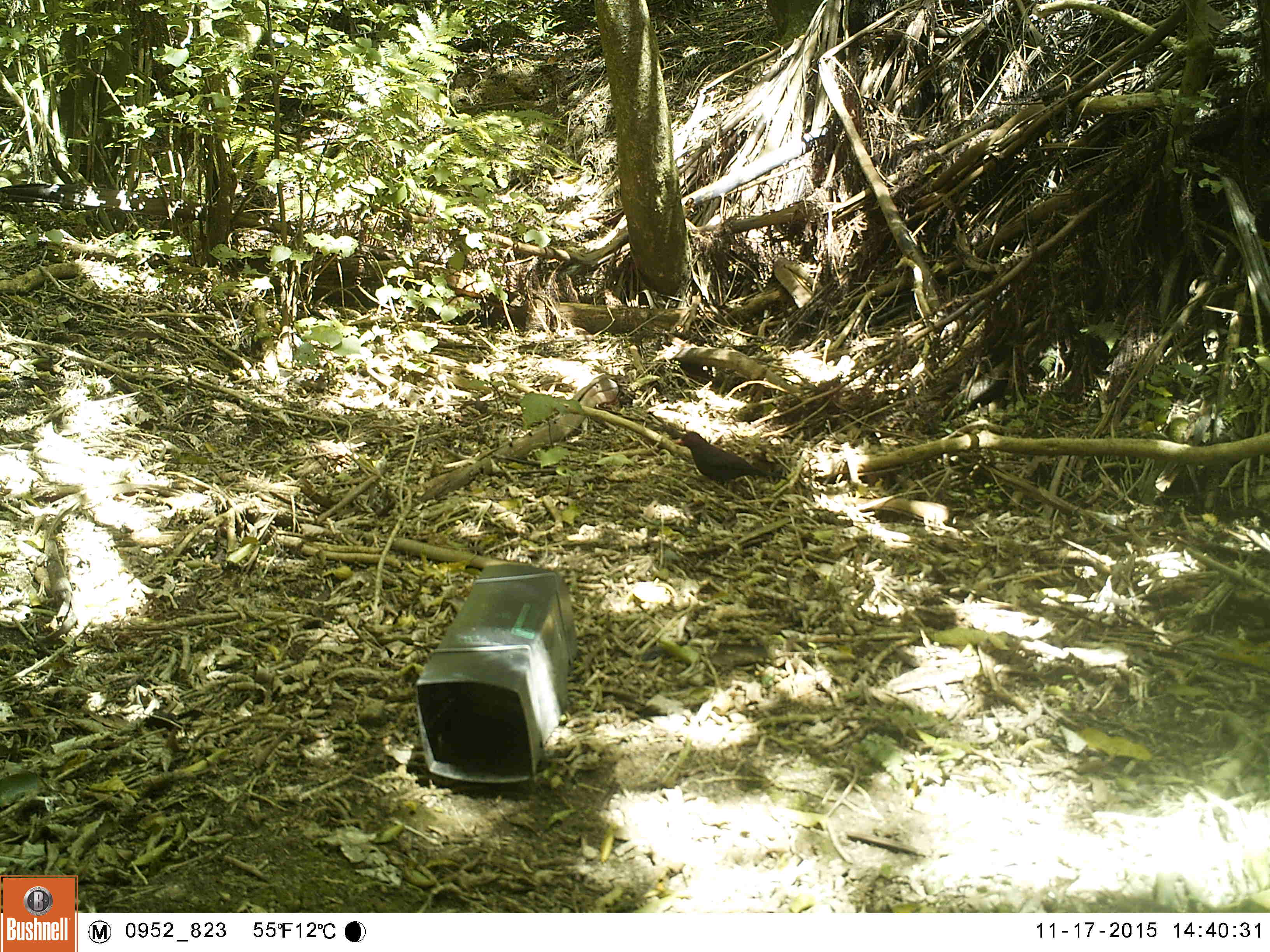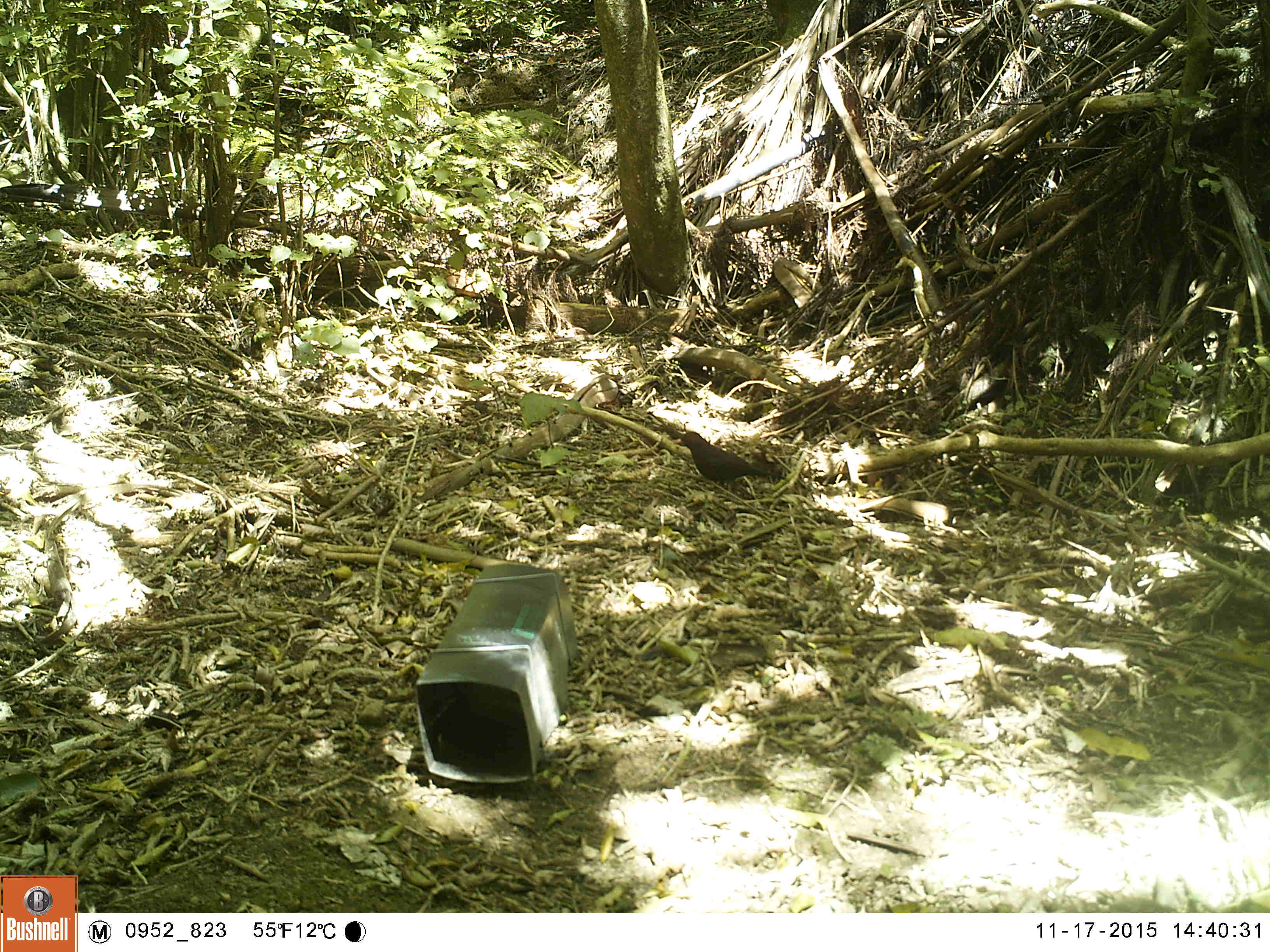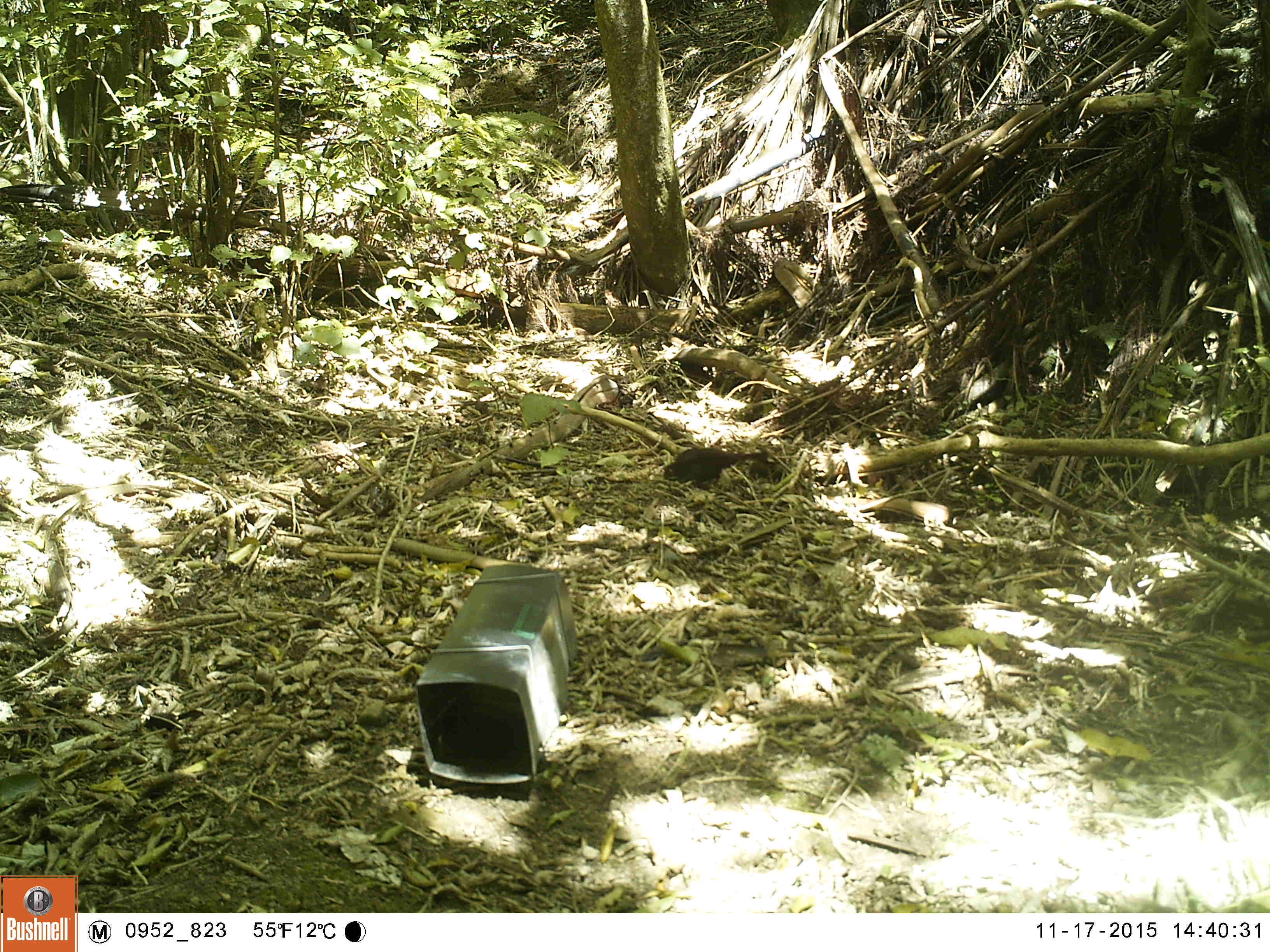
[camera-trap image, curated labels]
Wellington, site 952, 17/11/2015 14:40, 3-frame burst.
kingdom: Animalia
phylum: Chordata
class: Aves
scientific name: Aves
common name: bird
Bird (Aves).